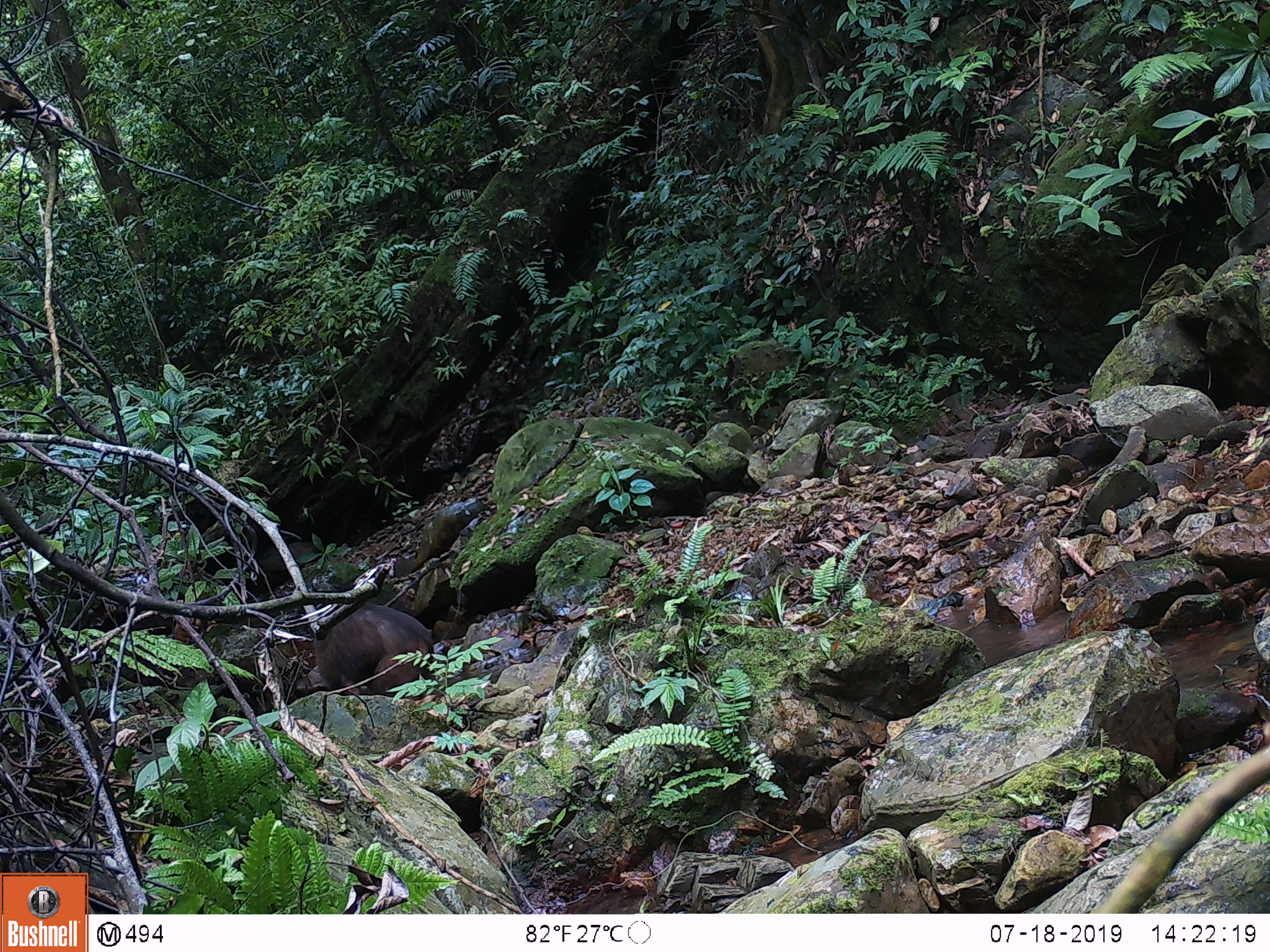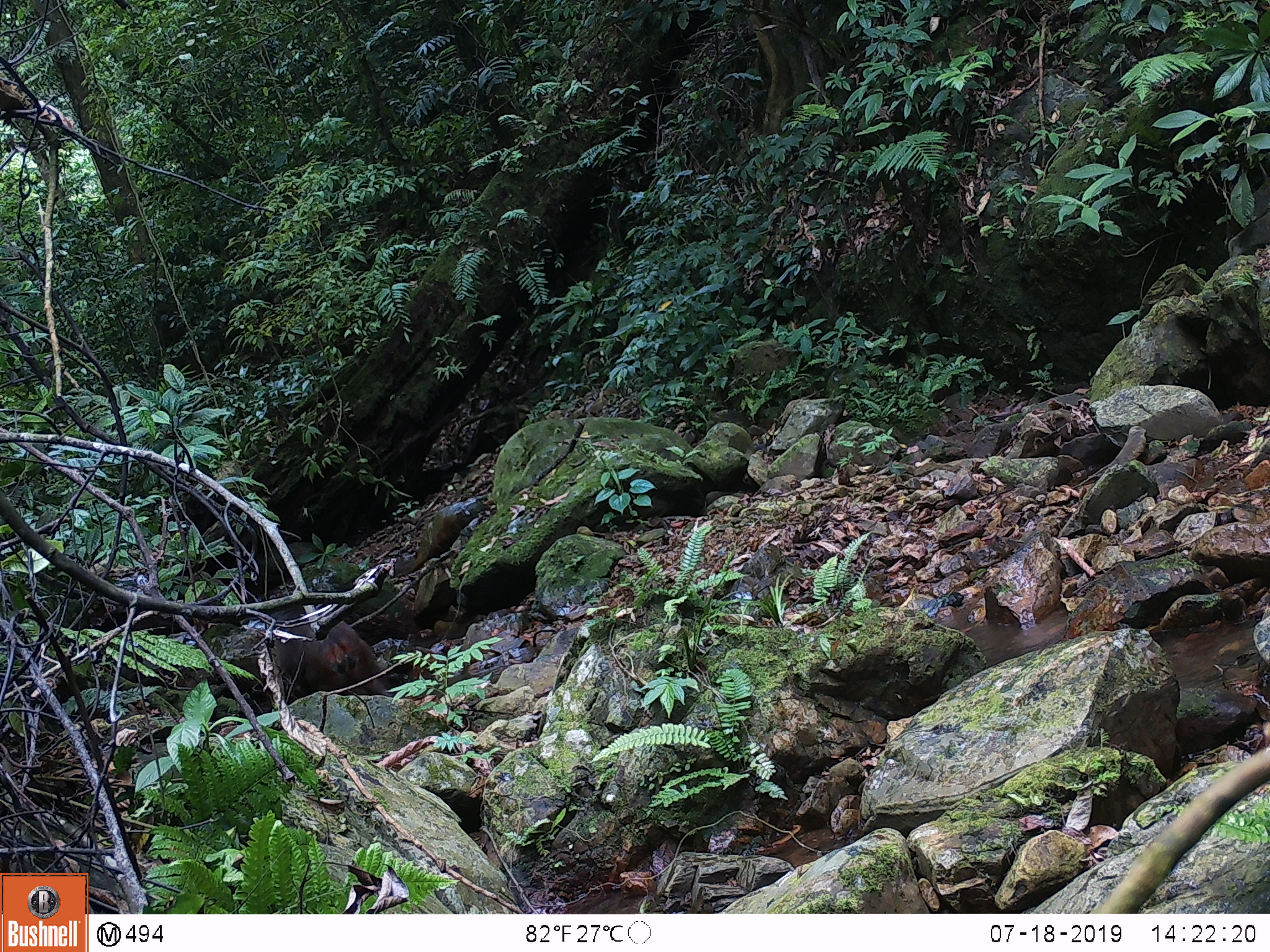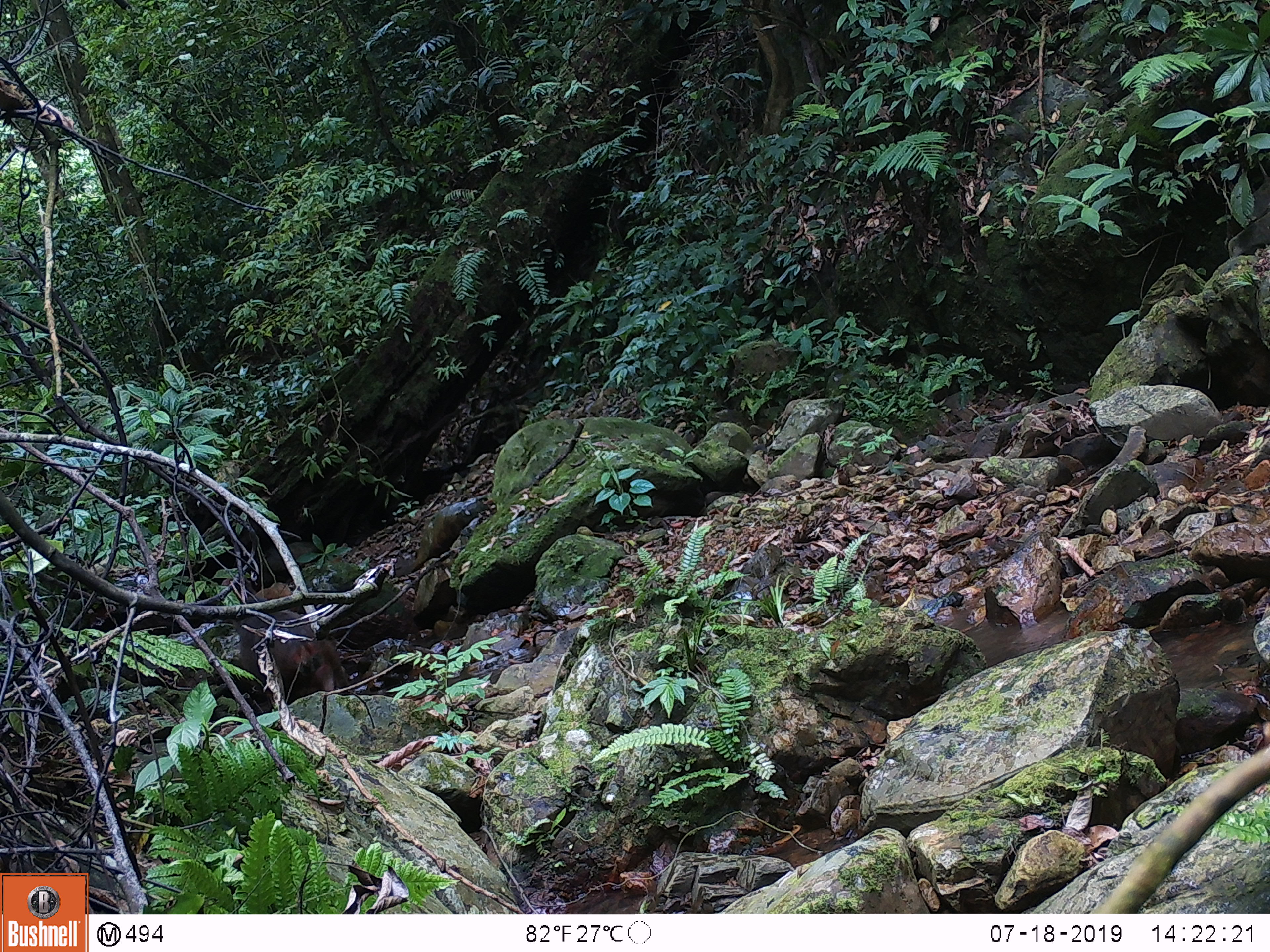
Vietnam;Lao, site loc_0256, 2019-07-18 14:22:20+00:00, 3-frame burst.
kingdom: Animalia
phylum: Chordata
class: Mammalia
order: Primates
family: Cercopithecidae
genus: Macaca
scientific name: Macaca arctoides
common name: stump-tailed macaque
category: stump tailed macaque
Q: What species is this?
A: Stump tailed macaque (stump-tailed macaque) (Macaca arctoides).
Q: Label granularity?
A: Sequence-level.